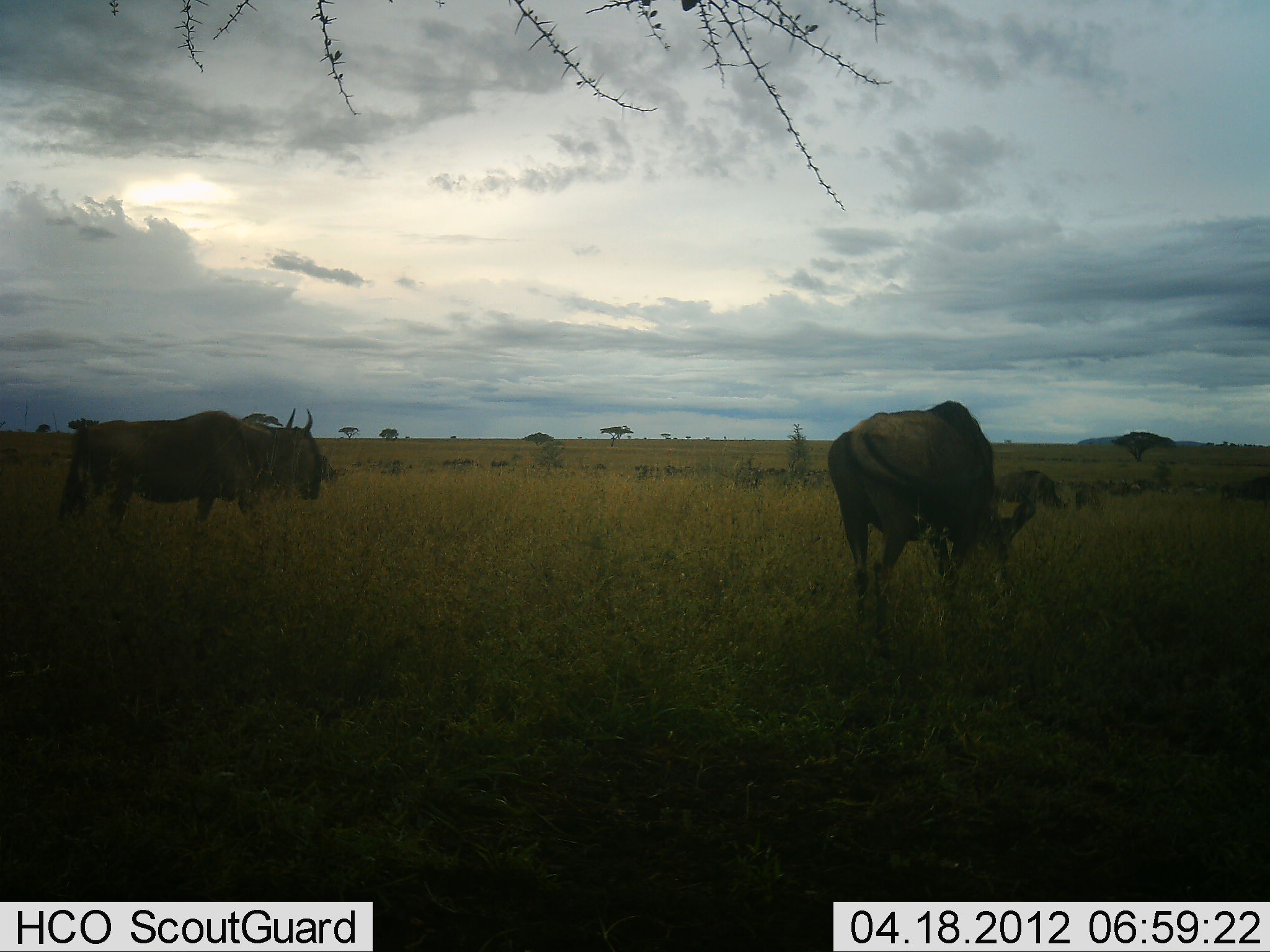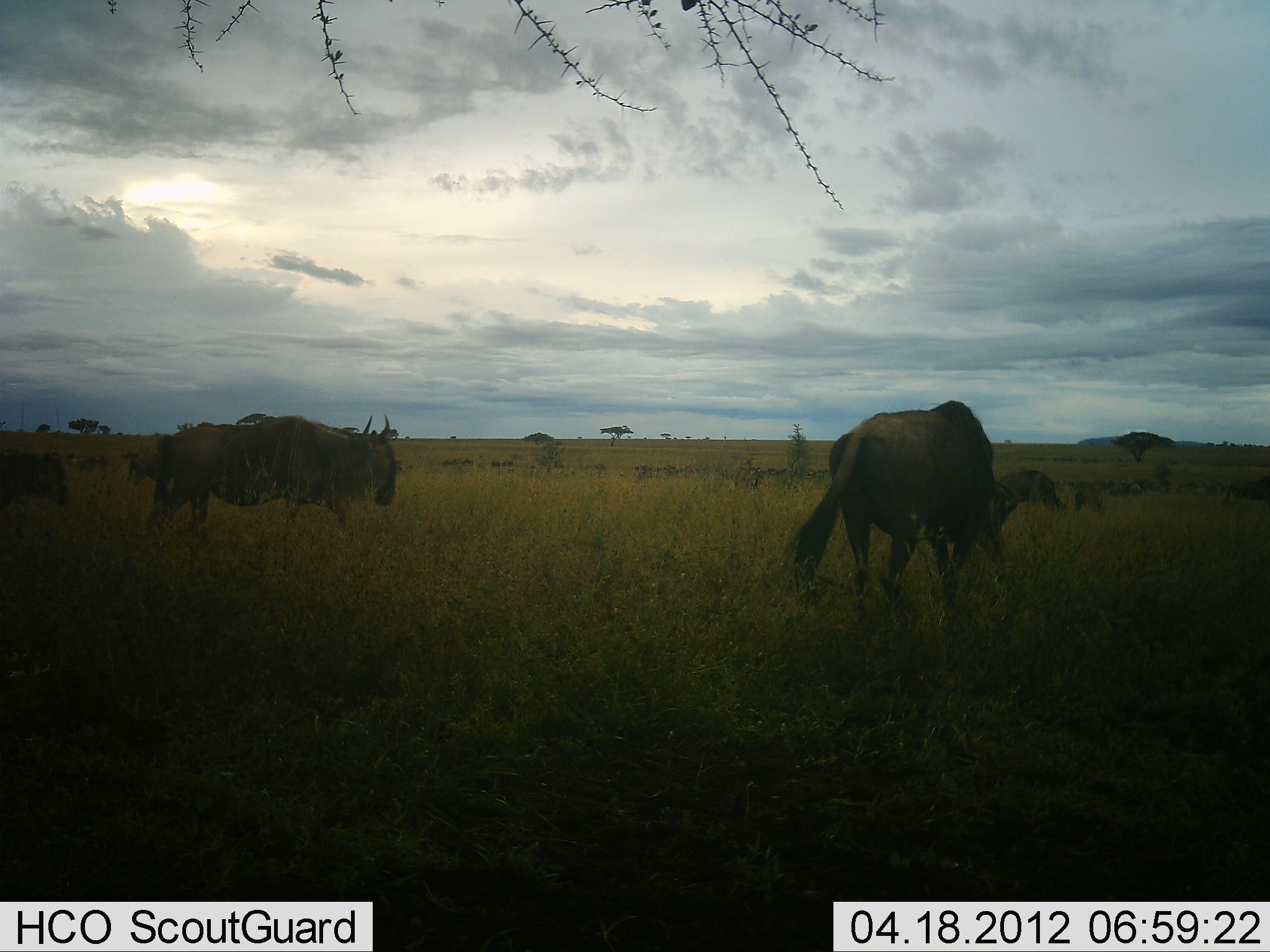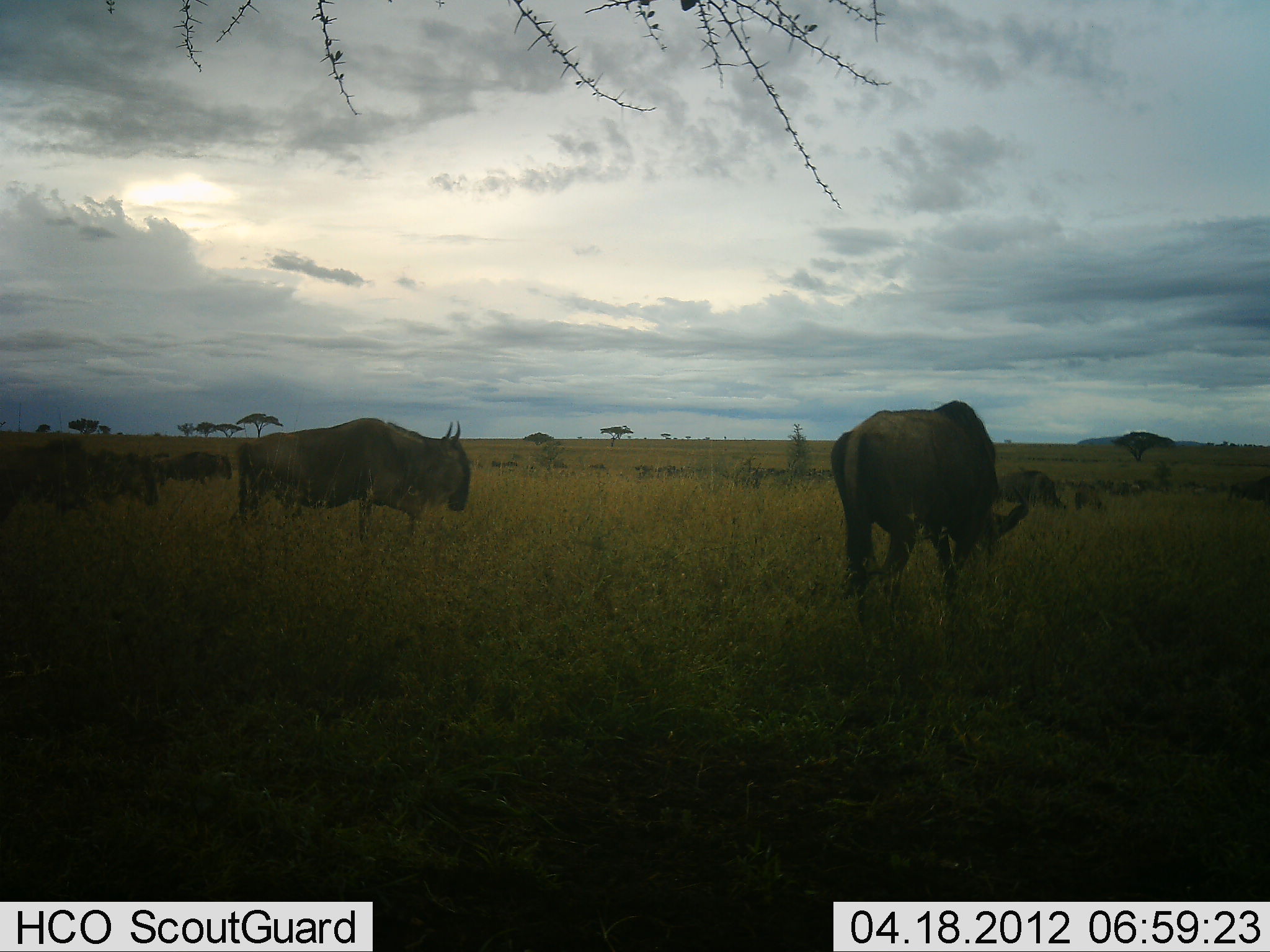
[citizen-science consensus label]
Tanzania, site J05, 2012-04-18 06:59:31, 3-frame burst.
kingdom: Animalia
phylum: Chordata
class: Mammalia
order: Artiodactyla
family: Bovidae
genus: Connochaetes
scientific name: Connochaetes taurinus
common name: blue wildebeest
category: wildebeest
Wildebeest (blue wildebeest) (Connochaetes taurinus), count 6. Behavior (volunteer vote fractions): standing 38%, resting 0%, moving 86%, interacting 5%. Young present (vote fraction): 10%. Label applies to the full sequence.